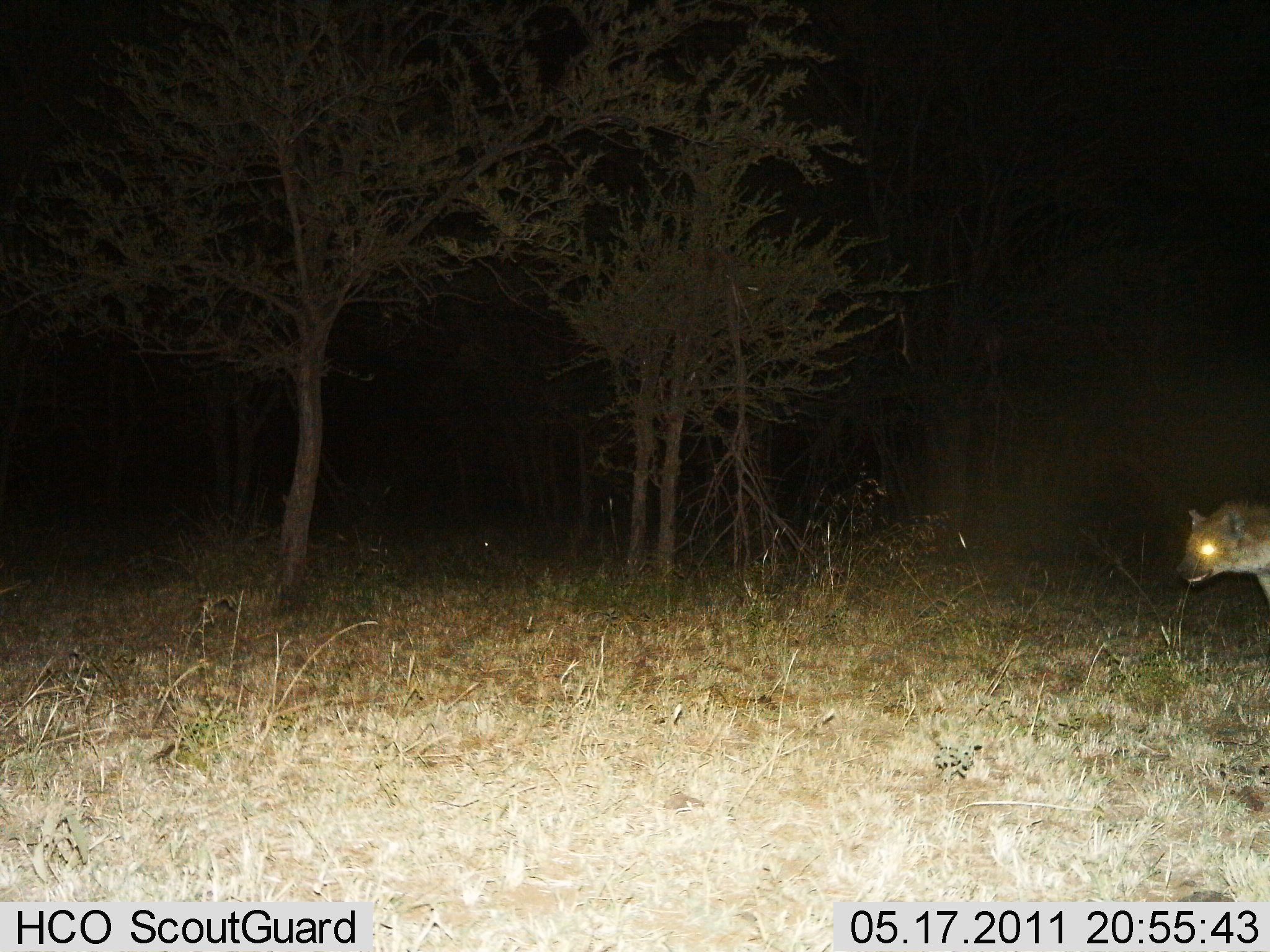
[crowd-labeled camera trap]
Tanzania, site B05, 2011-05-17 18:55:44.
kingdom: Animalia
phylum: Chordata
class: Mammalia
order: Carnivora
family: Hyaenidae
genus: Crocuta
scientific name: Crocuta crocuta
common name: spotted hyena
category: hyenaspotted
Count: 1.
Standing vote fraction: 50%.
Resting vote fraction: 0%.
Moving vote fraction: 50%.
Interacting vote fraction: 0%.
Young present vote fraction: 0%.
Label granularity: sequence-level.